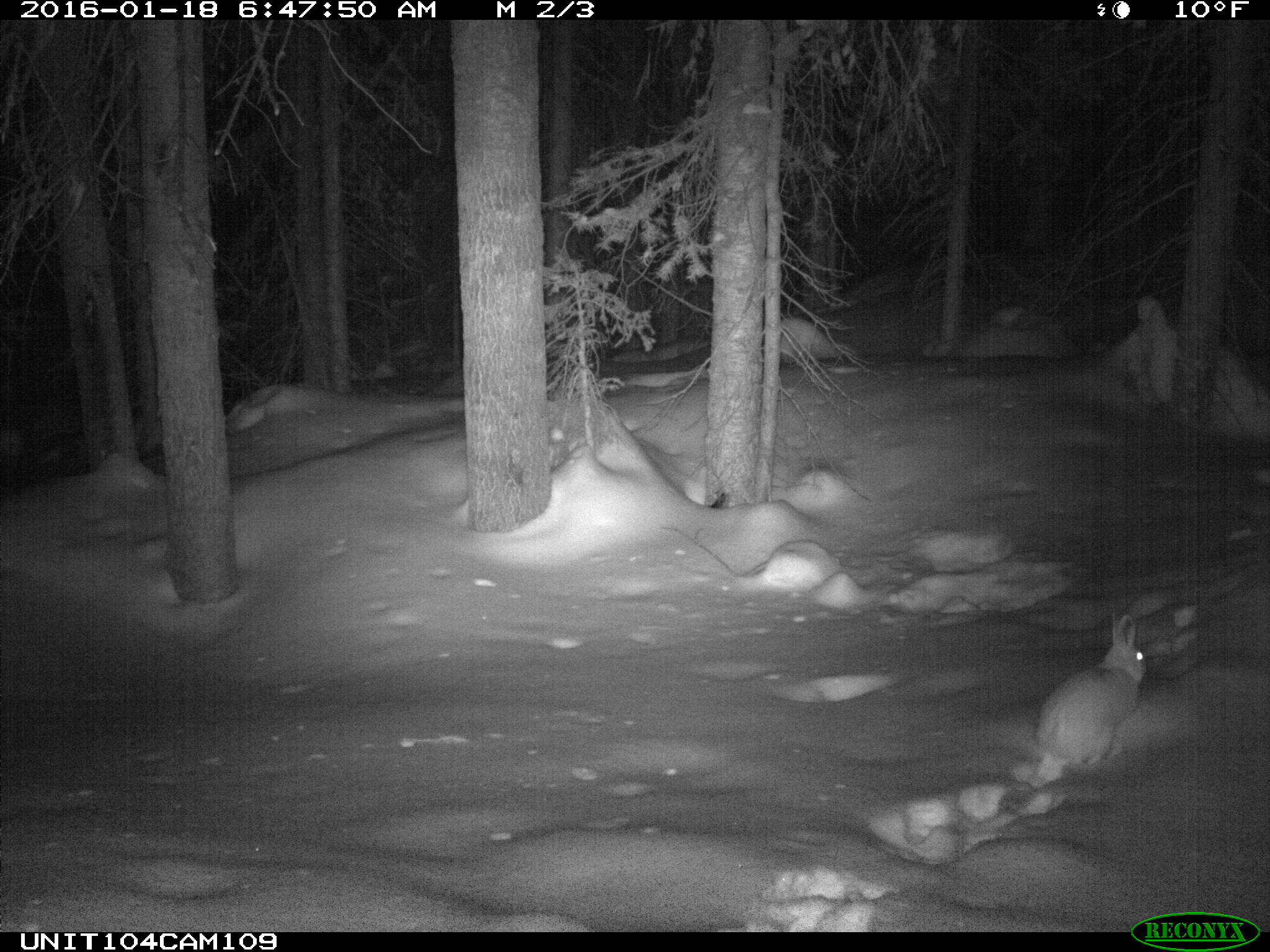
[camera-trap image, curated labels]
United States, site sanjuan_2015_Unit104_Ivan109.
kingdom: Animalia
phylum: Chordata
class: Mammalia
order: Lagomorpha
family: Leporidae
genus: Lepus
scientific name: Lepus americanus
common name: snowshoe hare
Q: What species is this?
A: Lepus americanus (snowshoe hare).